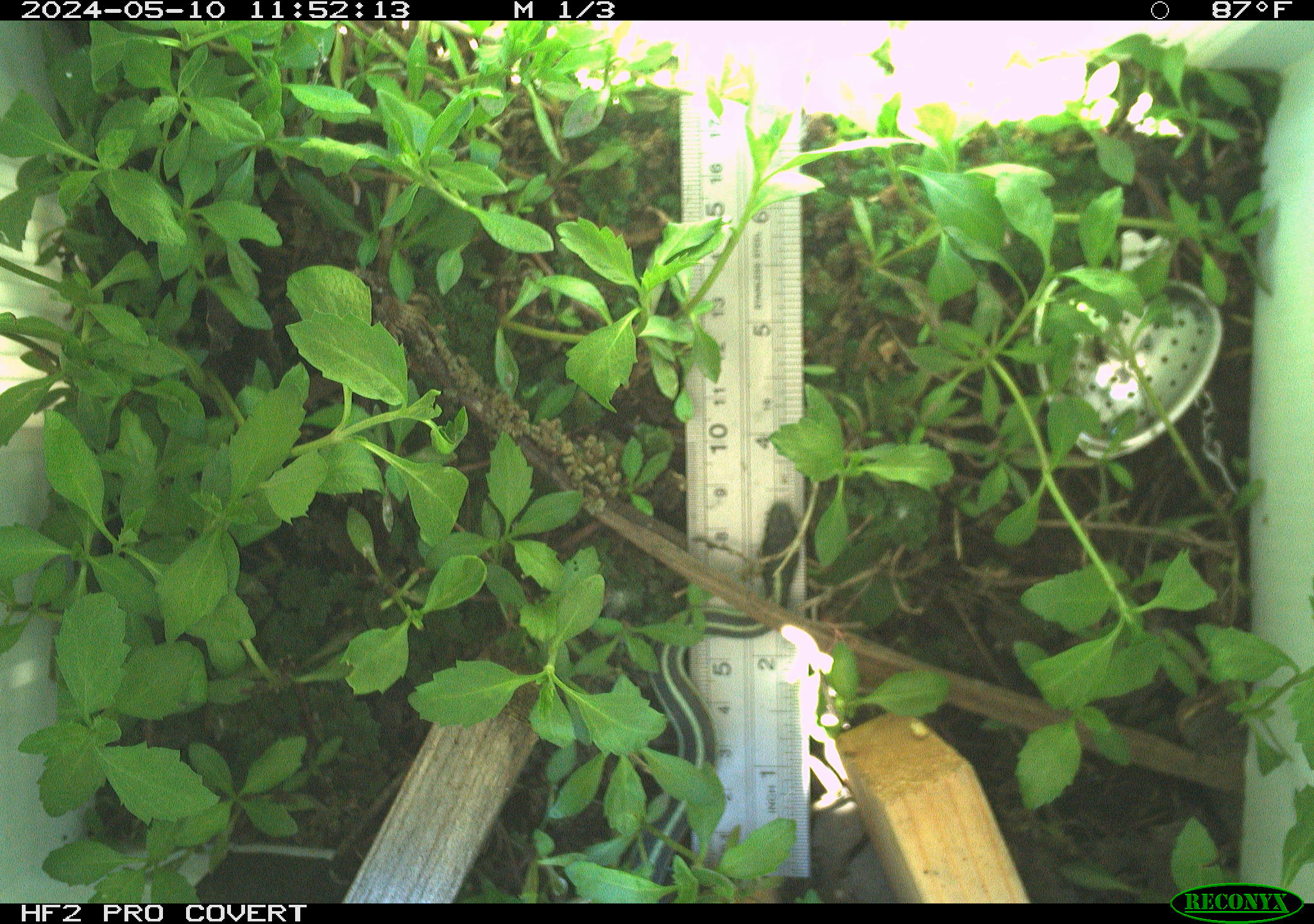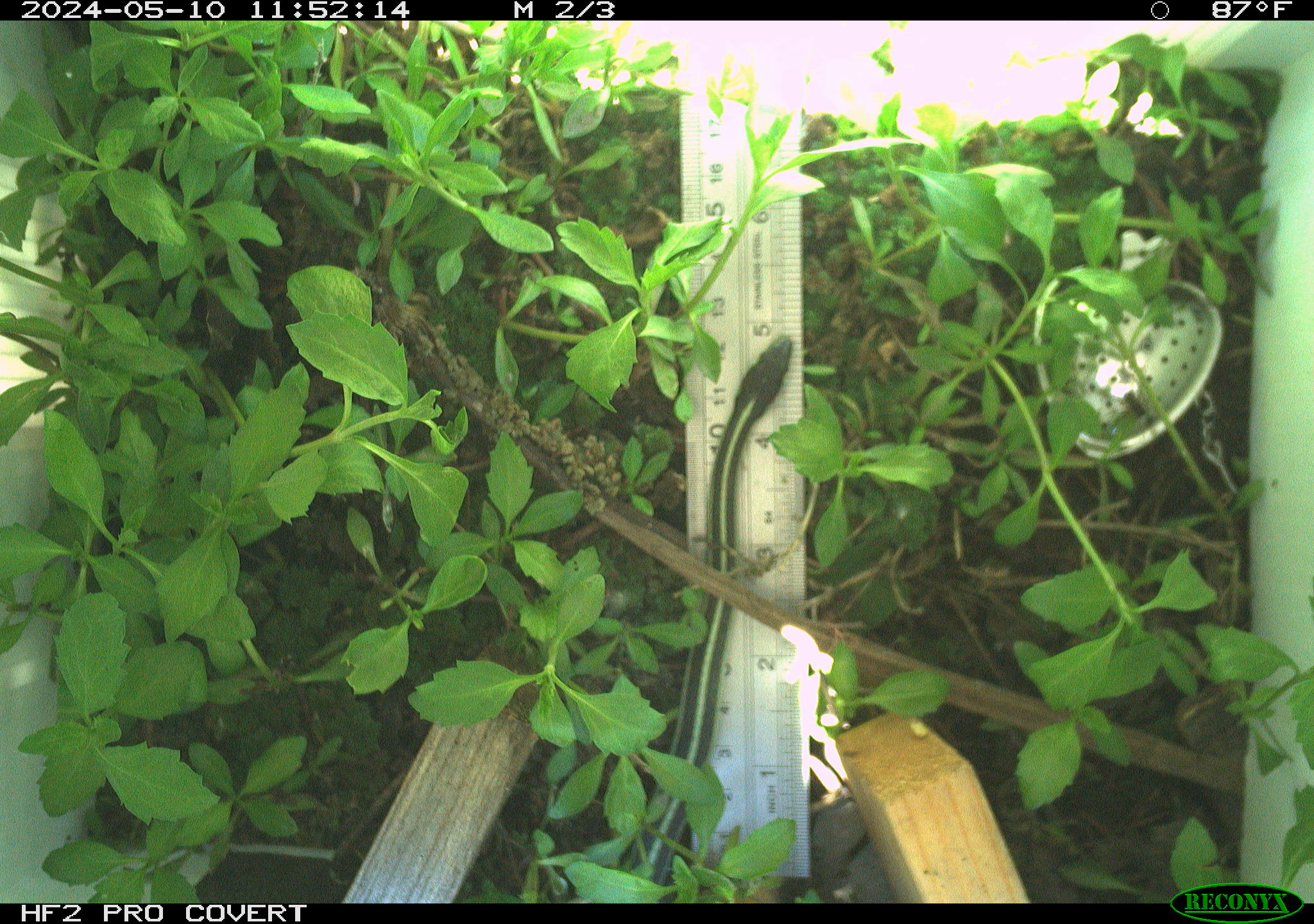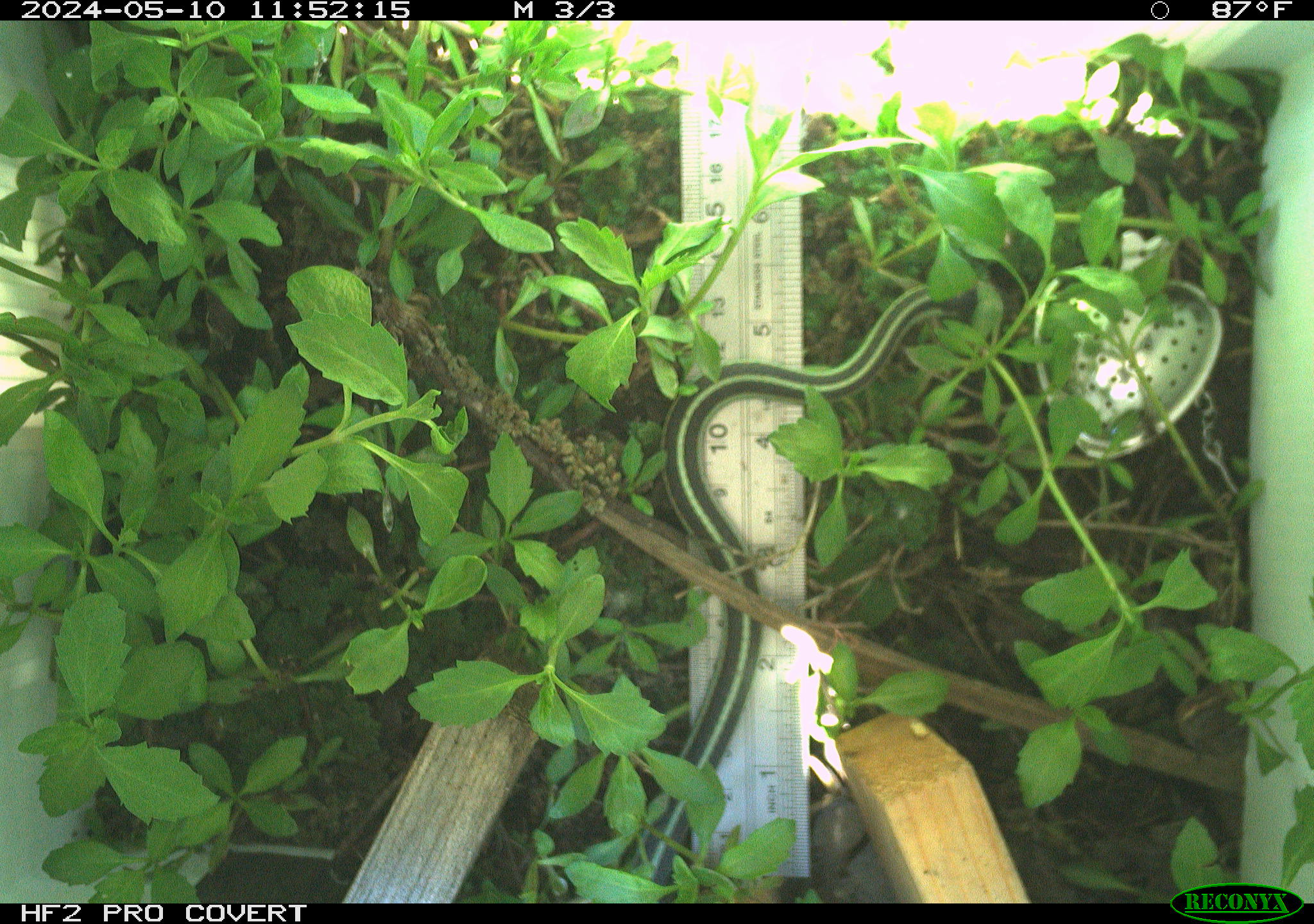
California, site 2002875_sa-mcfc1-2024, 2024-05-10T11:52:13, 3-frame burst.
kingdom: Animalia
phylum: Chordata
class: Reptilia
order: Squamata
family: Colubridae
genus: Thamnophis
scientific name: Thamnophis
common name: american gartersnakes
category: thamnophis species